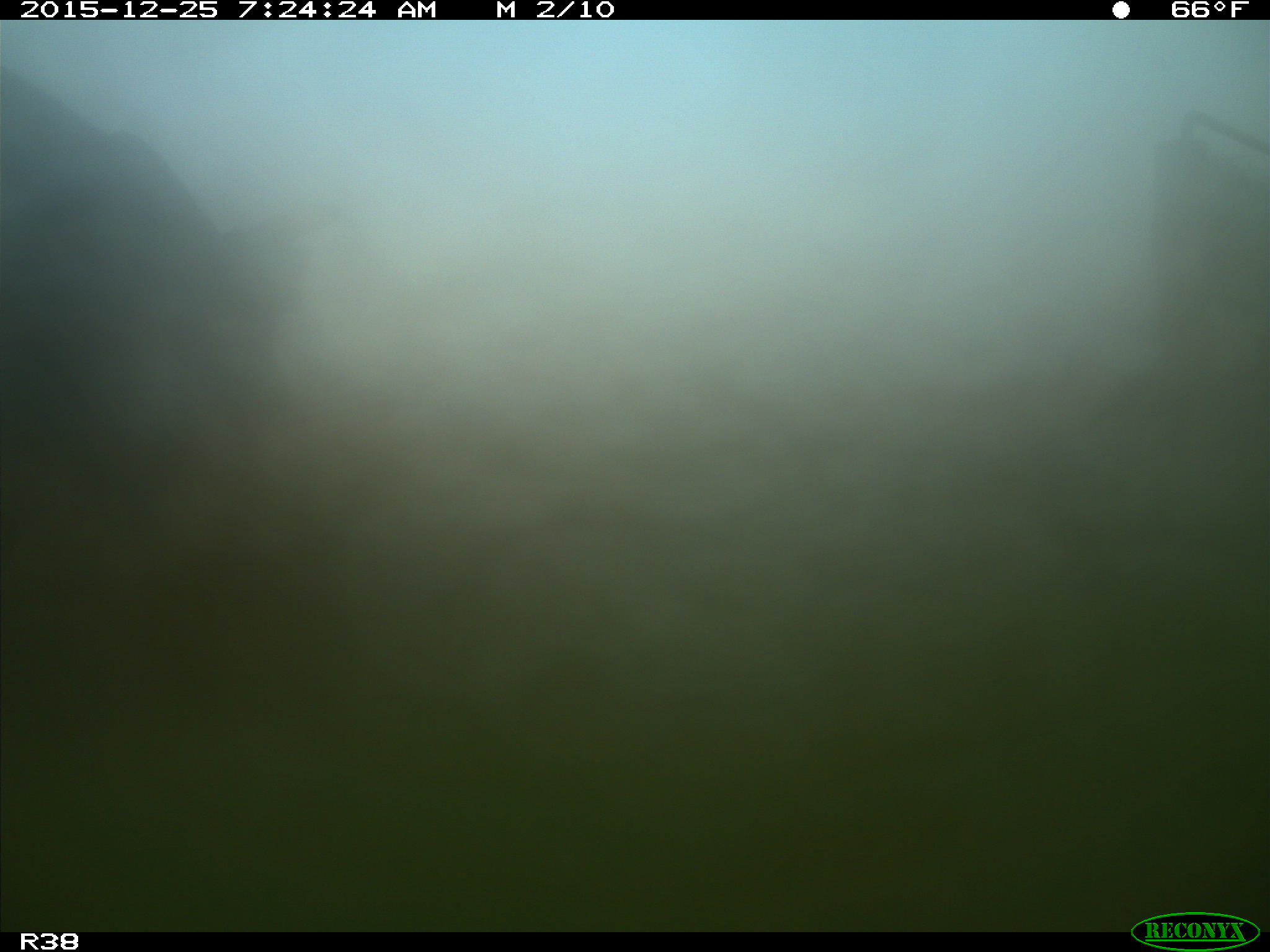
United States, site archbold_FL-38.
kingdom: Animalia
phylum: Chordata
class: Mammalia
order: Artiodactyla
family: Bovidae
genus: Bos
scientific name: Bos taurus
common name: domestic cow